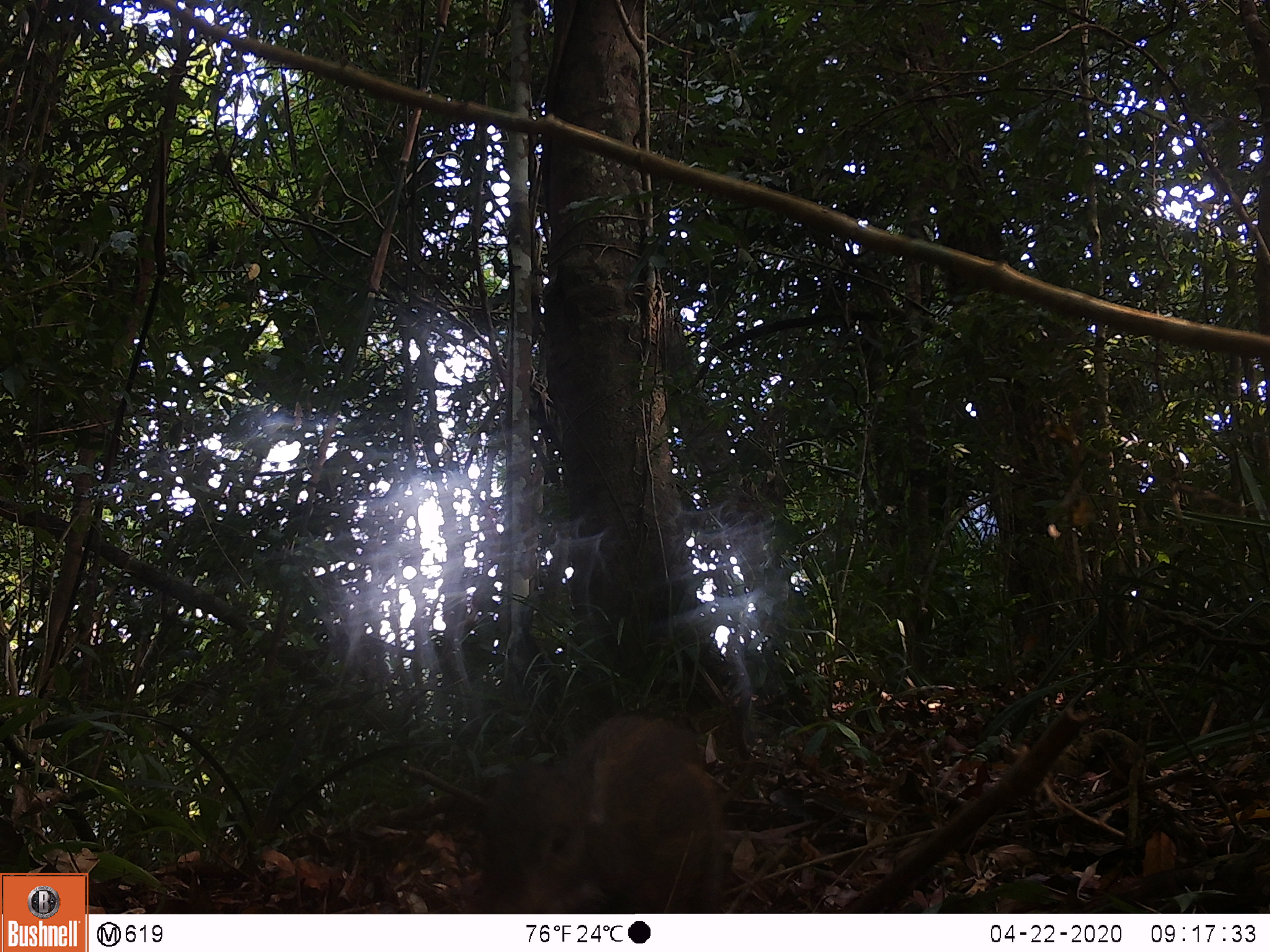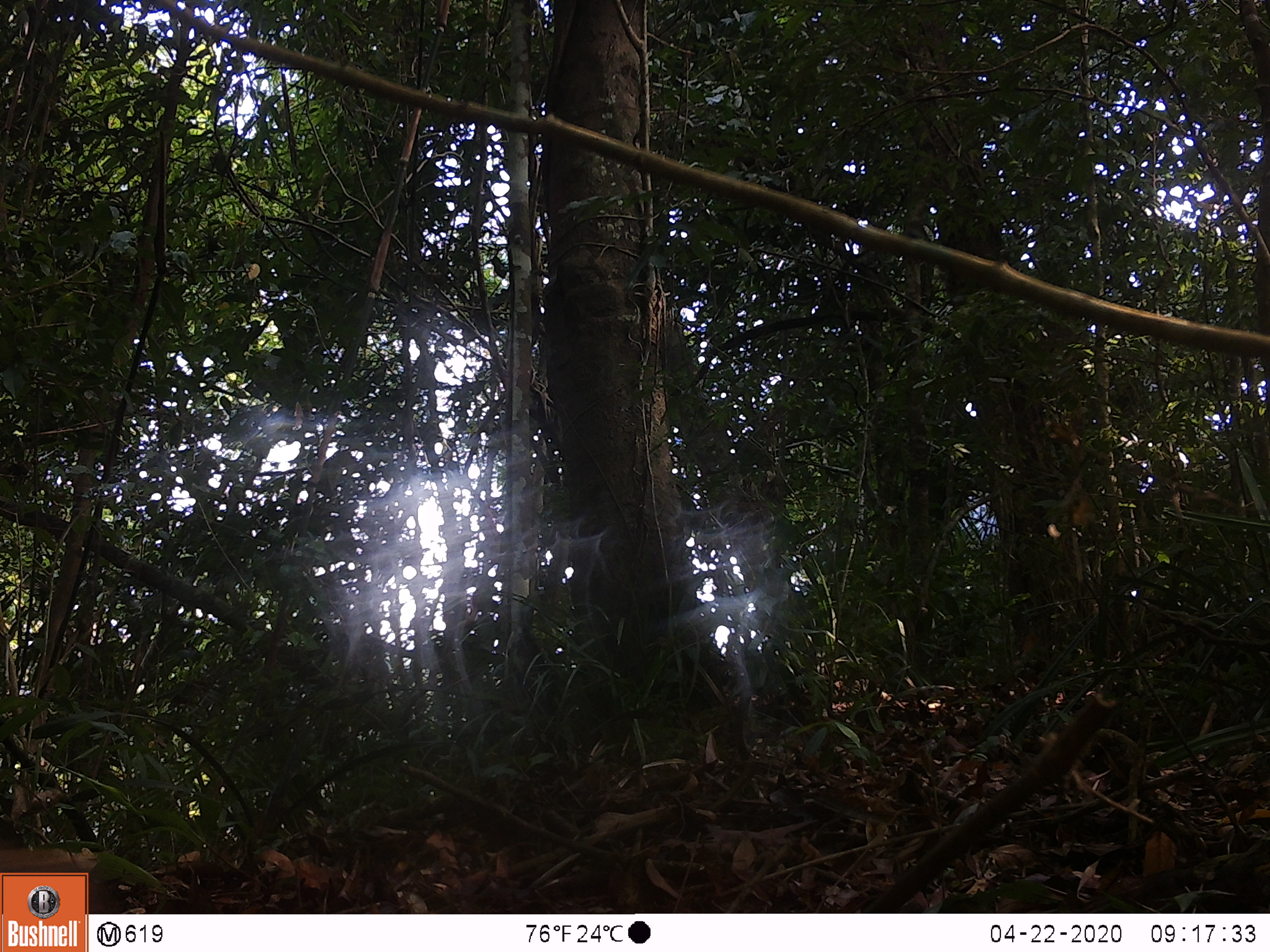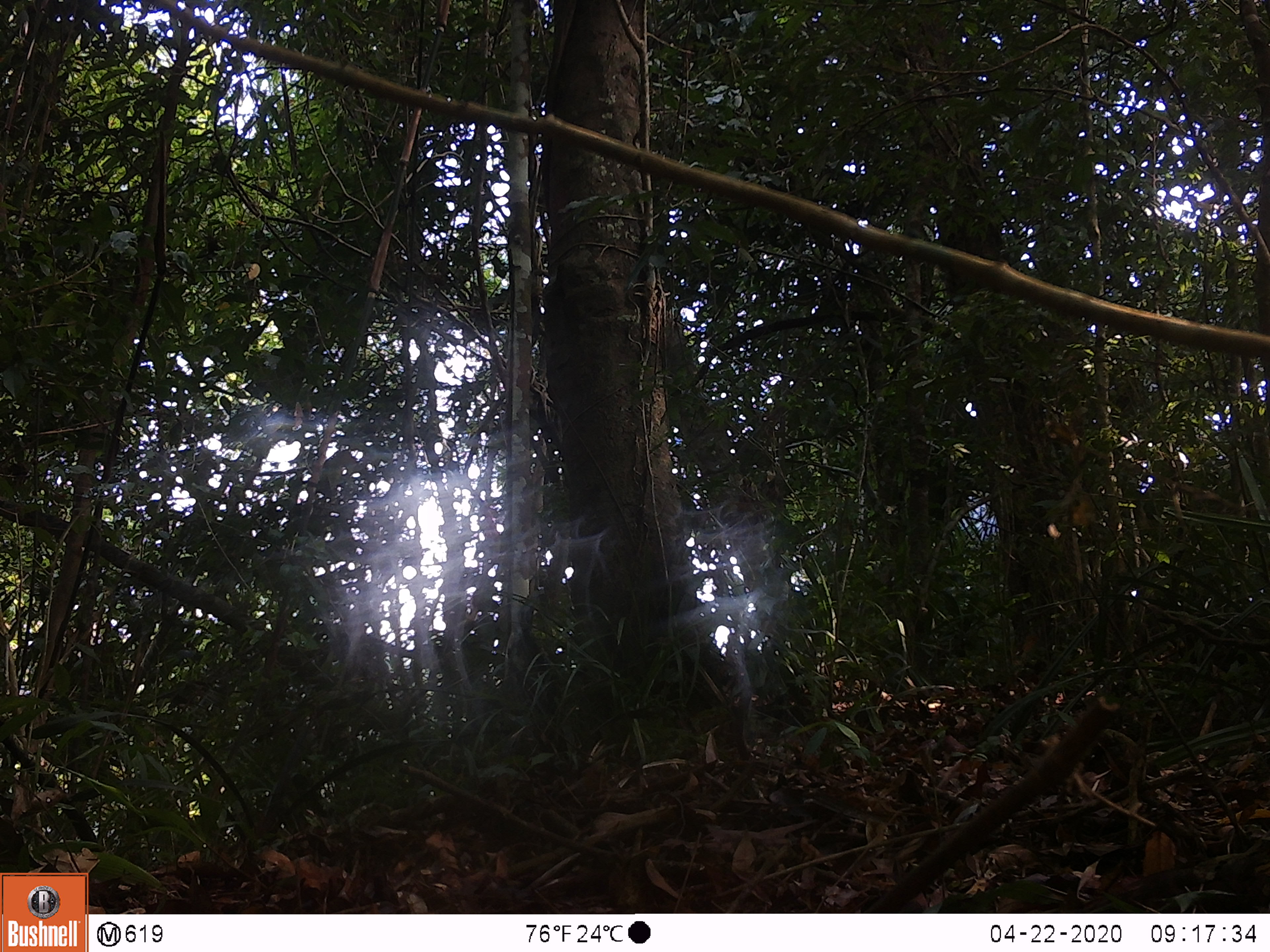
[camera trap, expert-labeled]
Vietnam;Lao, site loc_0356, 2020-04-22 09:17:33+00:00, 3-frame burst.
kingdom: Animalia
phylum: Chordata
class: Mammalia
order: Artiodactyla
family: Suidae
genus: Sus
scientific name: Sus scrofa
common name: eurasian wild pig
Eurasian wild pig (Sus scrofa). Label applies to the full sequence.